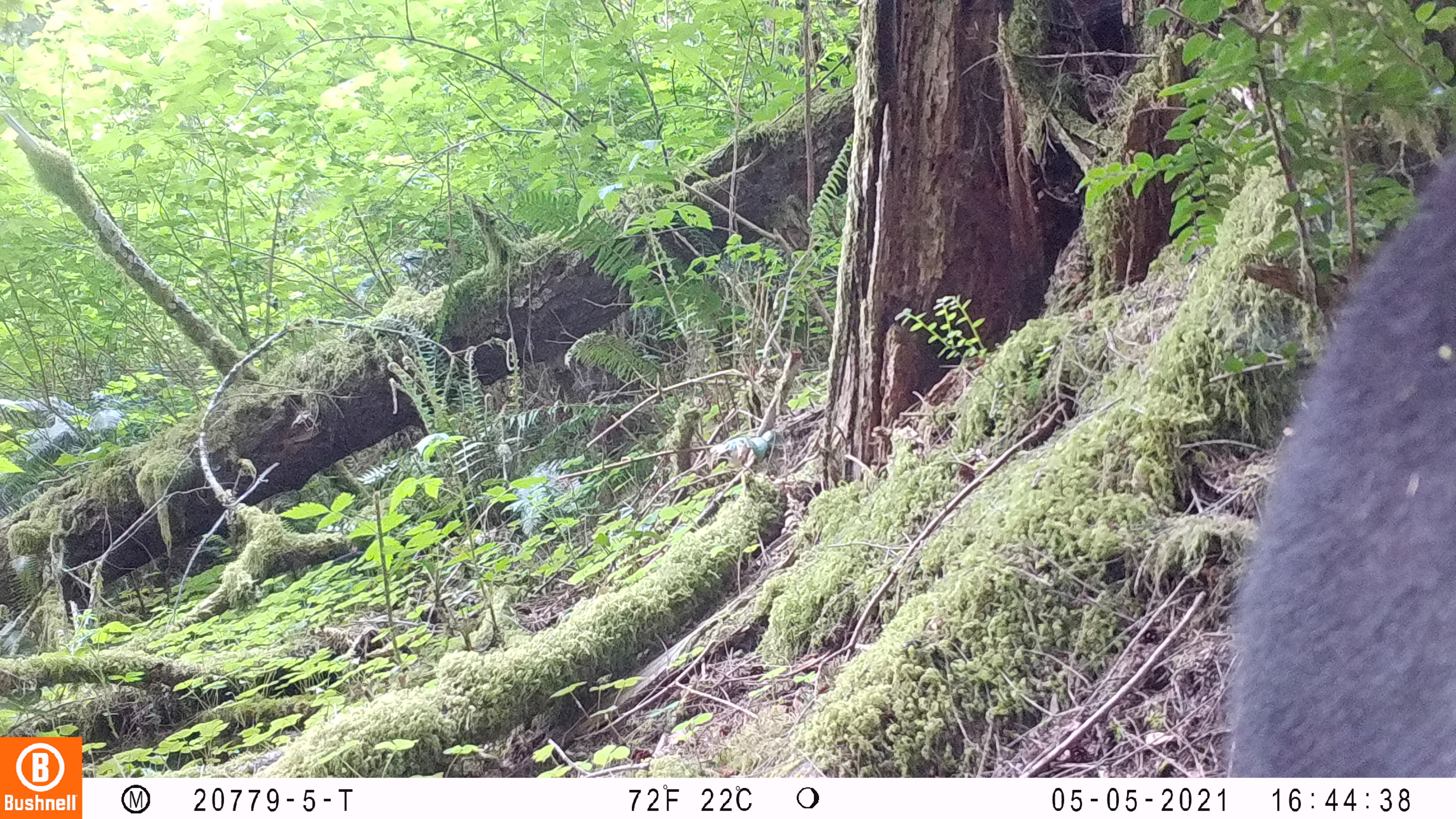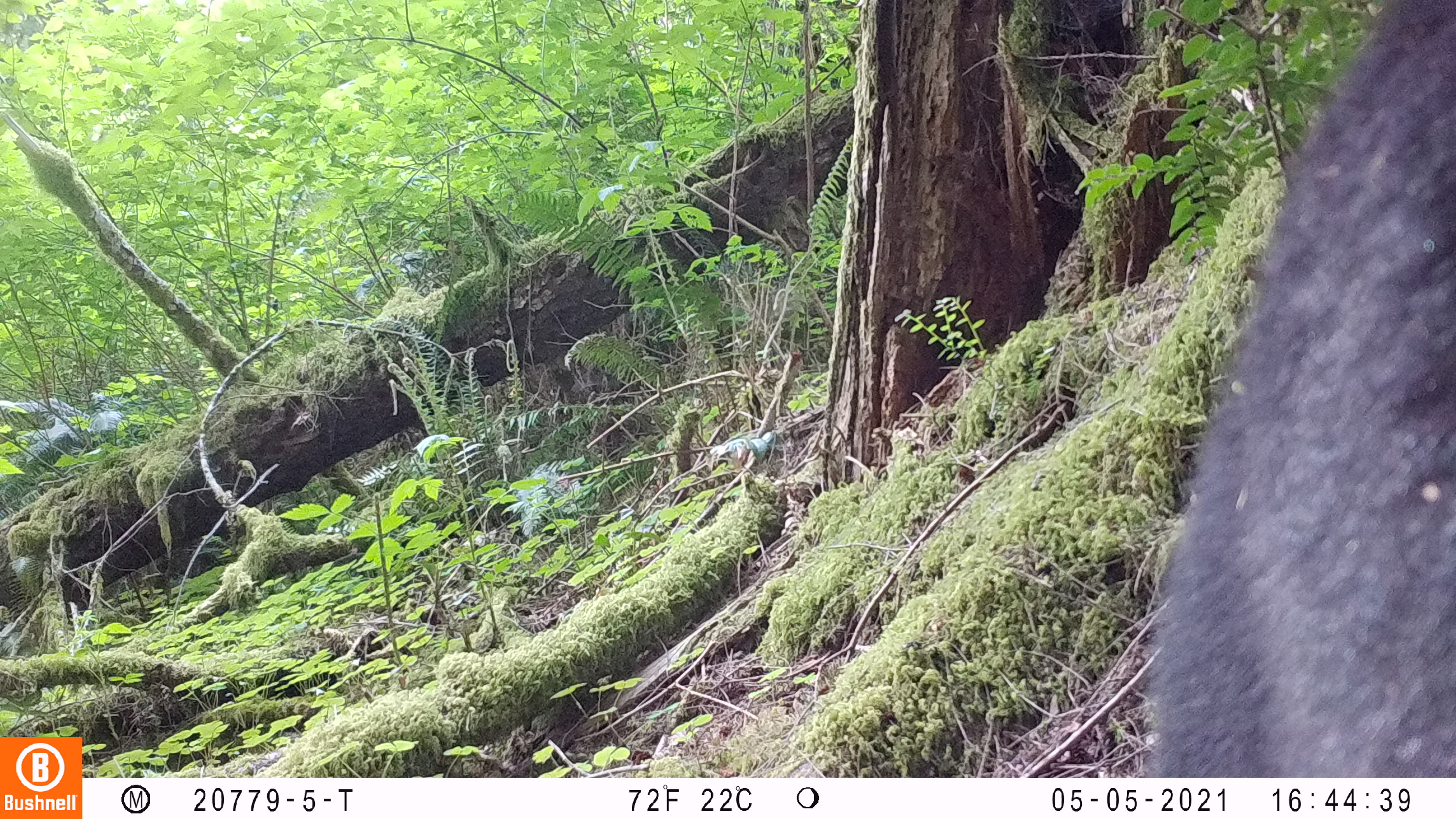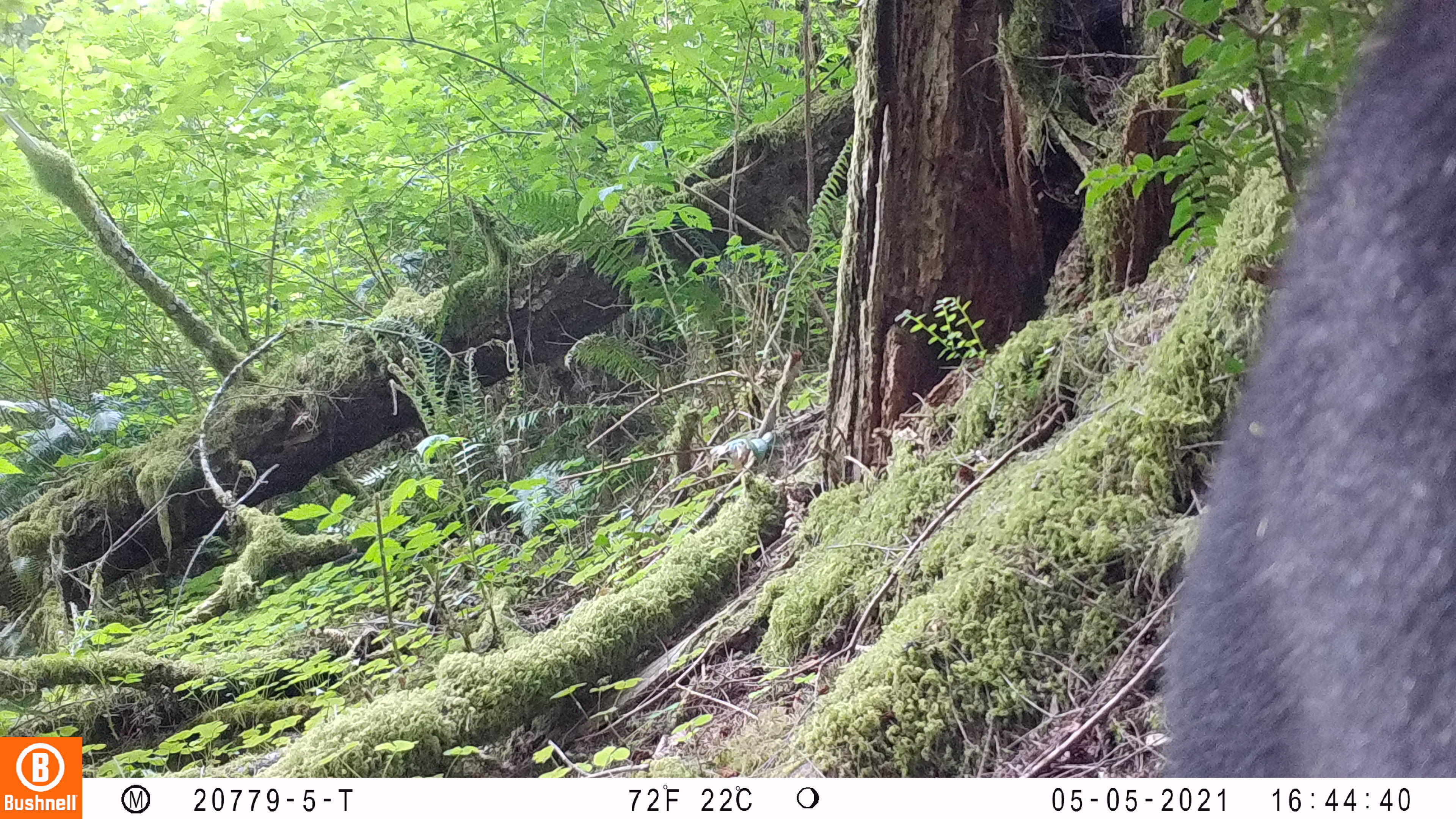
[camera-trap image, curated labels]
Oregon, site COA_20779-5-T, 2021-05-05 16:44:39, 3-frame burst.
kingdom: Animalia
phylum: Chordata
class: Mammalia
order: Carnivora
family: Ursidae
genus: Ursus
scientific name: Ursus americanus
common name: american black bear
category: black bear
Black bear (american black bear) (Ursus americanus).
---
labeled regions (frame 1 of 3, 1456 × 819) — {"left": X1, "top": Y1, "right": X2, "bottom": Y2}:
black bear: {"left": 1197, "top": 110, "right": 1455, "bottom": 776}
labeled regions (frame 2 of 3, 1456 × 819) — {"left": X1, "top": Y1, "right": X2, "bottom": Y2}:
black bear: {"left": 1099, "top": 0, "right": 1453, "bottom": 778}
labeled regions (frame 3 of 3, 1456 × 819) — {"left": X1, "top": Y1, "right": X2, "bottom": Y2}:
black bear: {"left": 1114, "top": 0, "right": 1455, "bottom": 776}